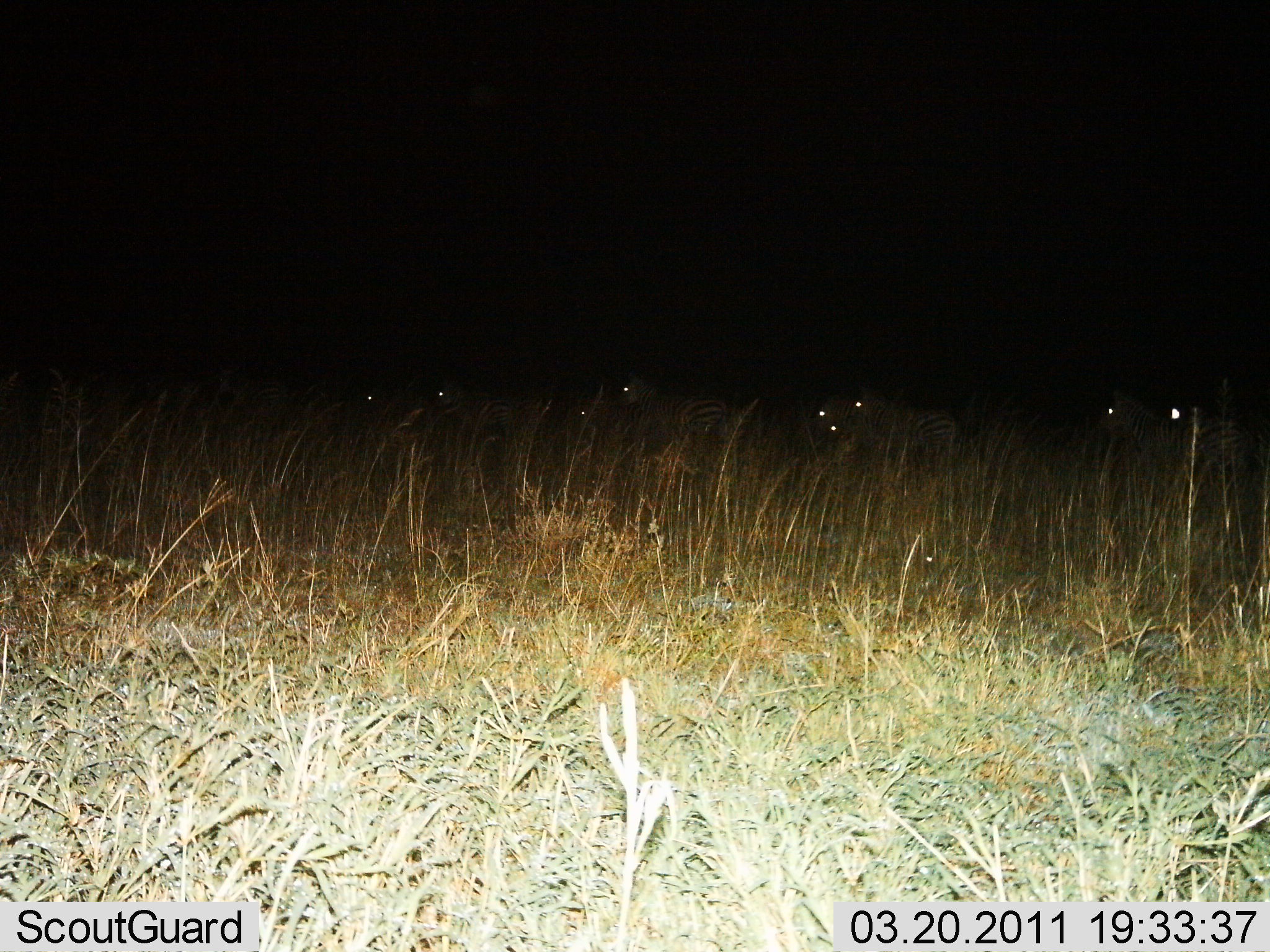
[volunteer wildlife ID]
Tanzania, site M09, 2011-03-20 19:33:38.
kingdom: Animalia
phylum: Chordata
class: Mammalia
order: Perissodactyla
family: Equidae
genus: Equus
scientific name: Equus quagga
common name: plains zebra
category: zebra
Zebra (plains zebra) (Equus quagga), count 9. Behavior (volunteer vote fractions): standing 45%, resting 0%, moving 64%, interacting 0%. Young present (vote fraction): 0%. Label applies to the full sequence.